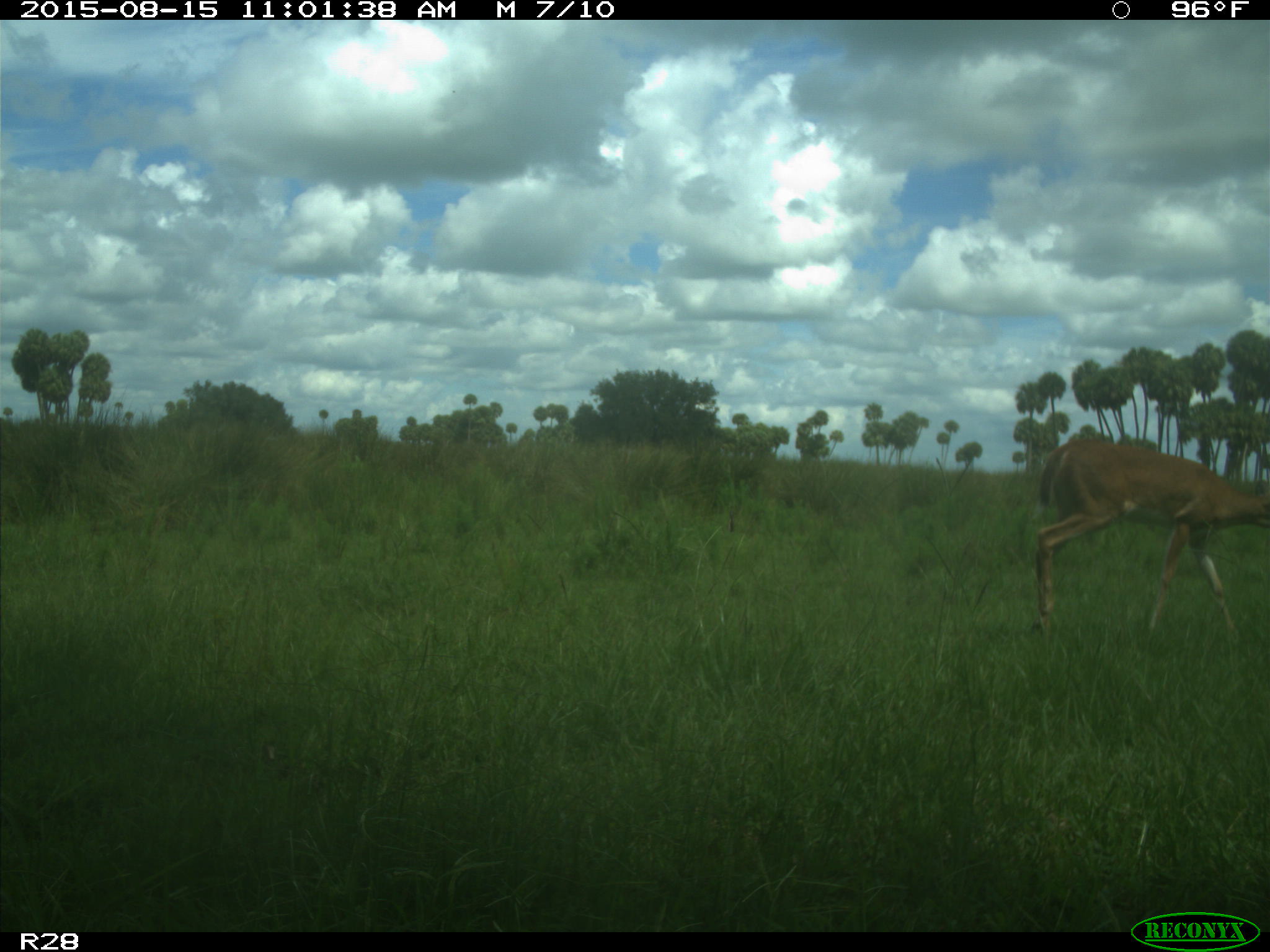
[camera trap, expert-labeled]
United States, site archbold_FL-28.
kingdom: Animalia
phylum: Chordata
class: Mammalia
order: Artiodactyla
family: Cervidae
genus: Odocoileus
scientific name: Odocoileus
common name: deer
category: unidentified deer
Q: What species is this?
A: Unidentified deer (deer) (Odocoileus).